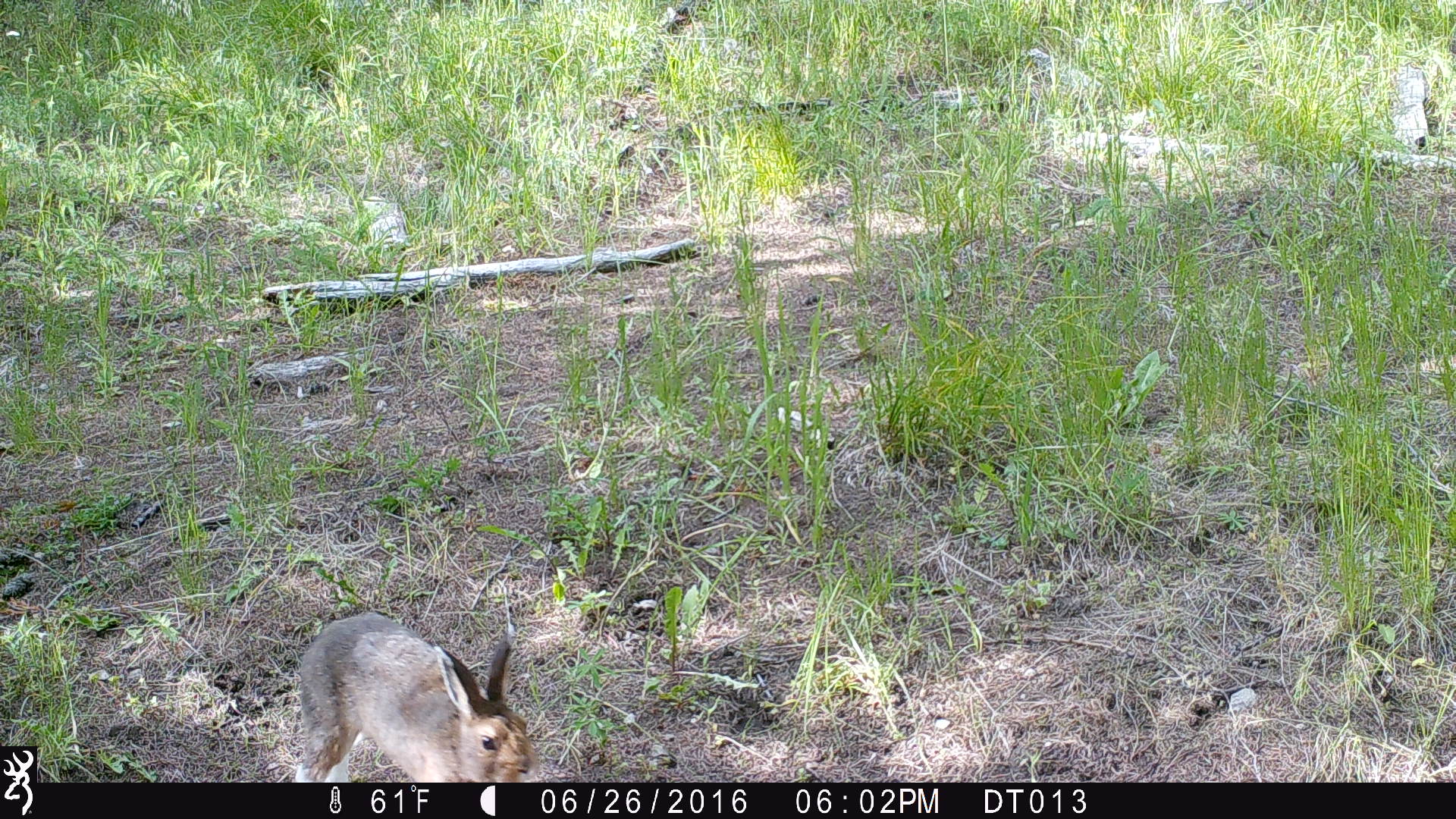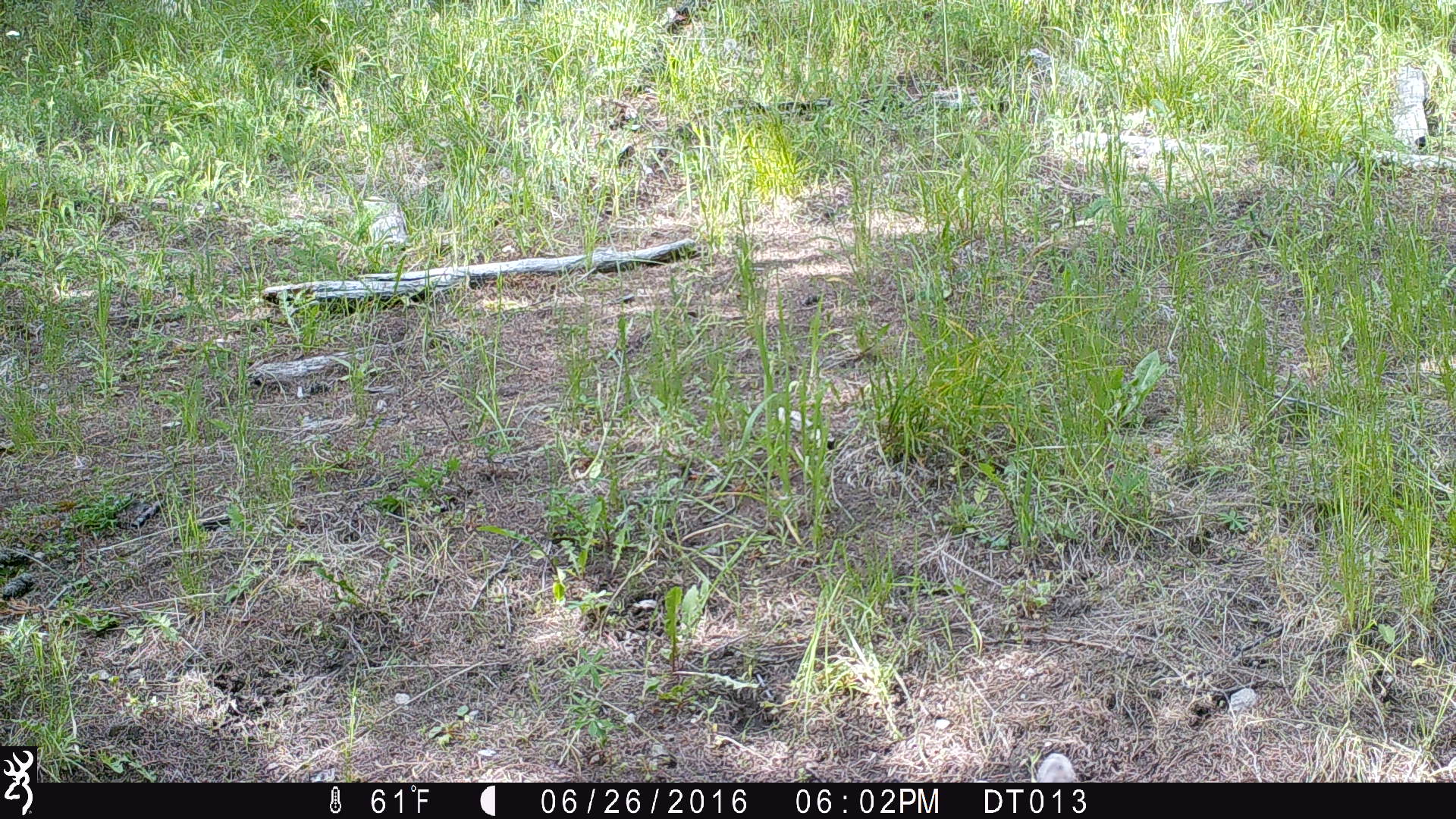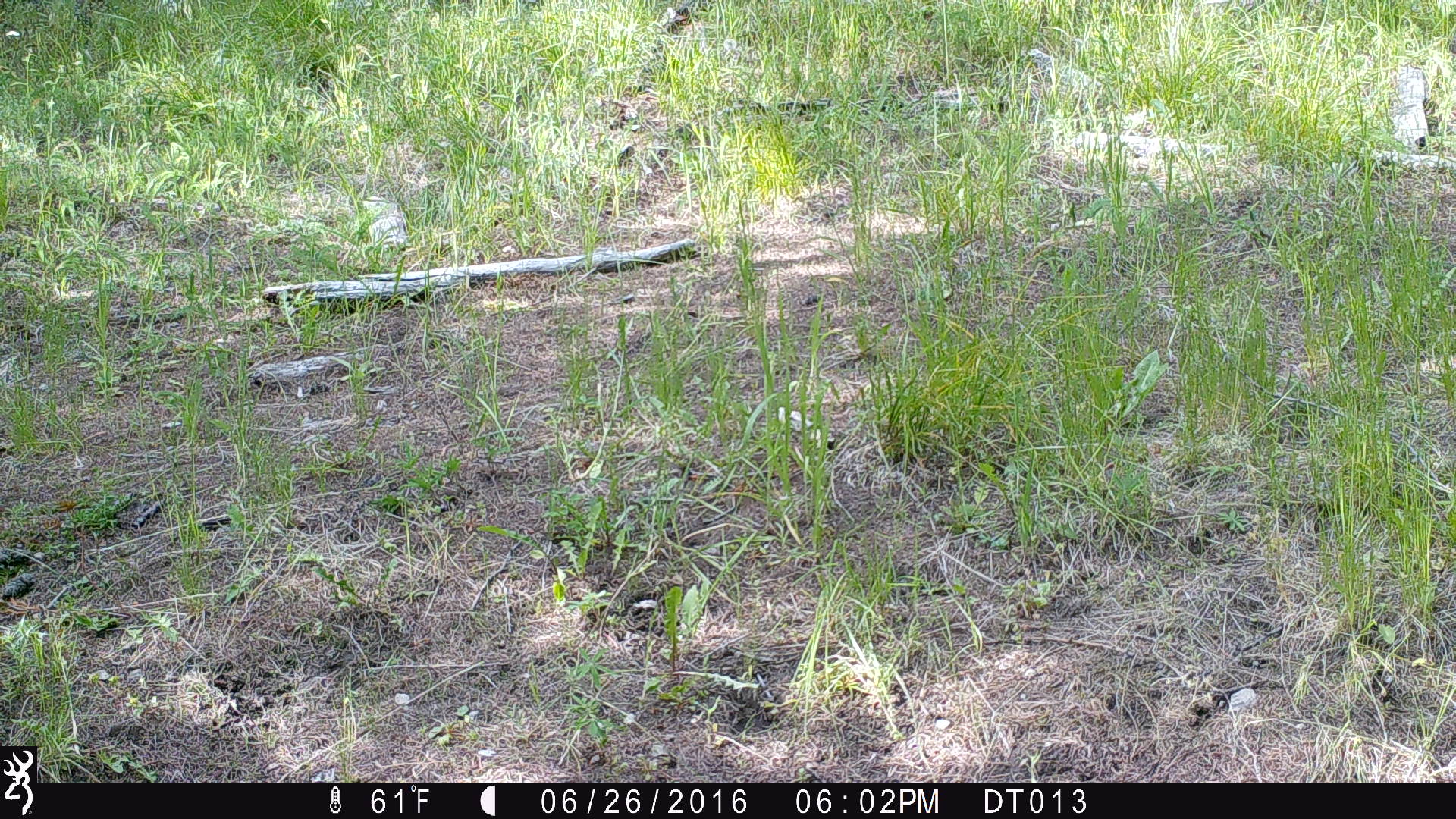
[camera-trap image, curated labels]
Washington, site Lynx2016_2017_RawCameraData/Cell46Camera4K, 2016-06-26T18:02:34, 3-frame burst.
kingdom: Animalia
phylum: Chordata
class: Mammalia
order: Lagomorpha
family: Leporidae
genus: Lepus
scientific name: Lepus americanus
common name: snowshoe hare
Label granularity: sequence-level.